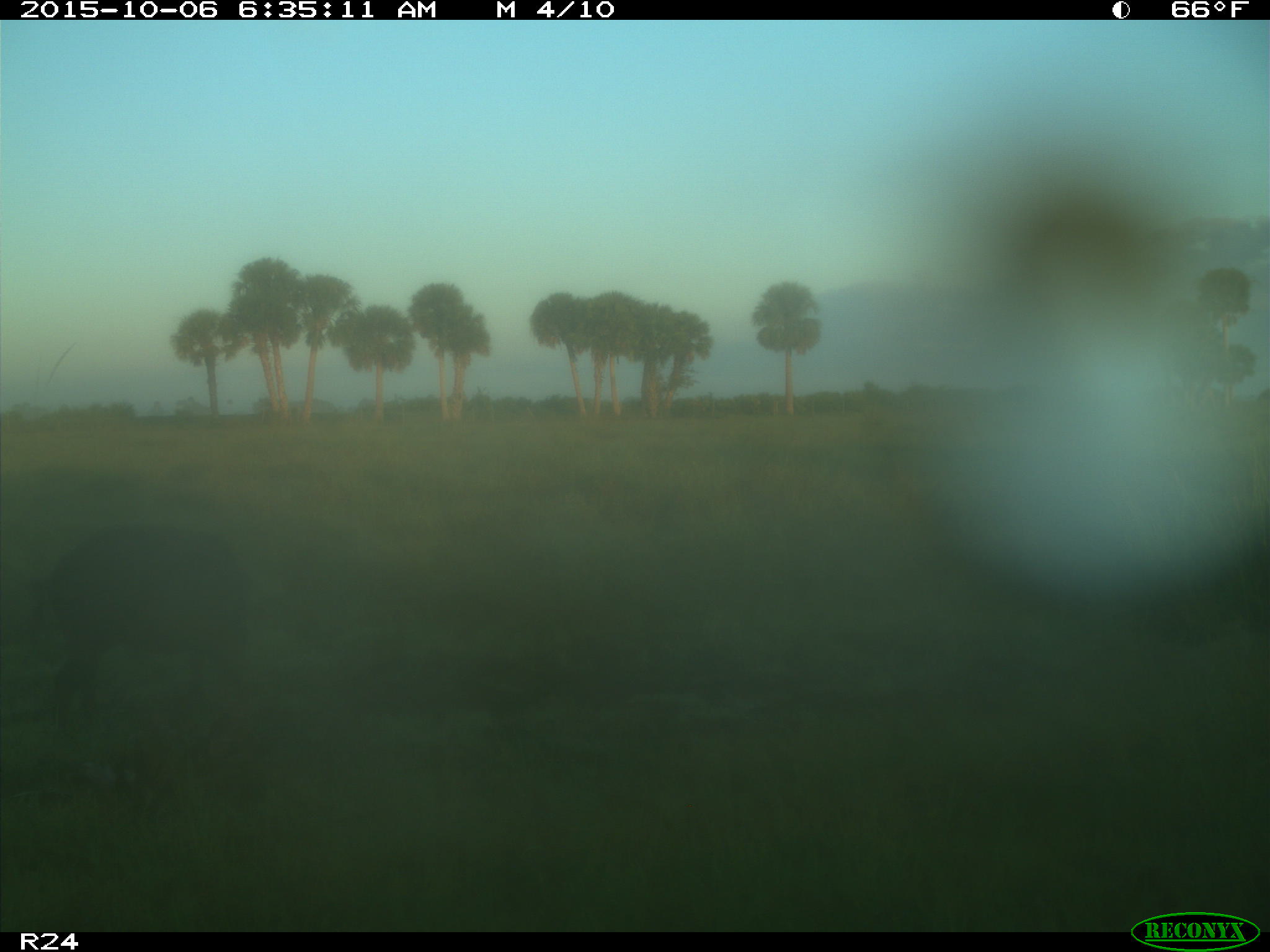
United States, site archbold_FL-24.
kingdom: Animalia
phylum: Chordata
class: Mammalia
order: Artiodactyla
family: Suidae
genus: Sus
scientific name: Sus scrofa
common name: wild boar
Sus scrofa (wild boar).